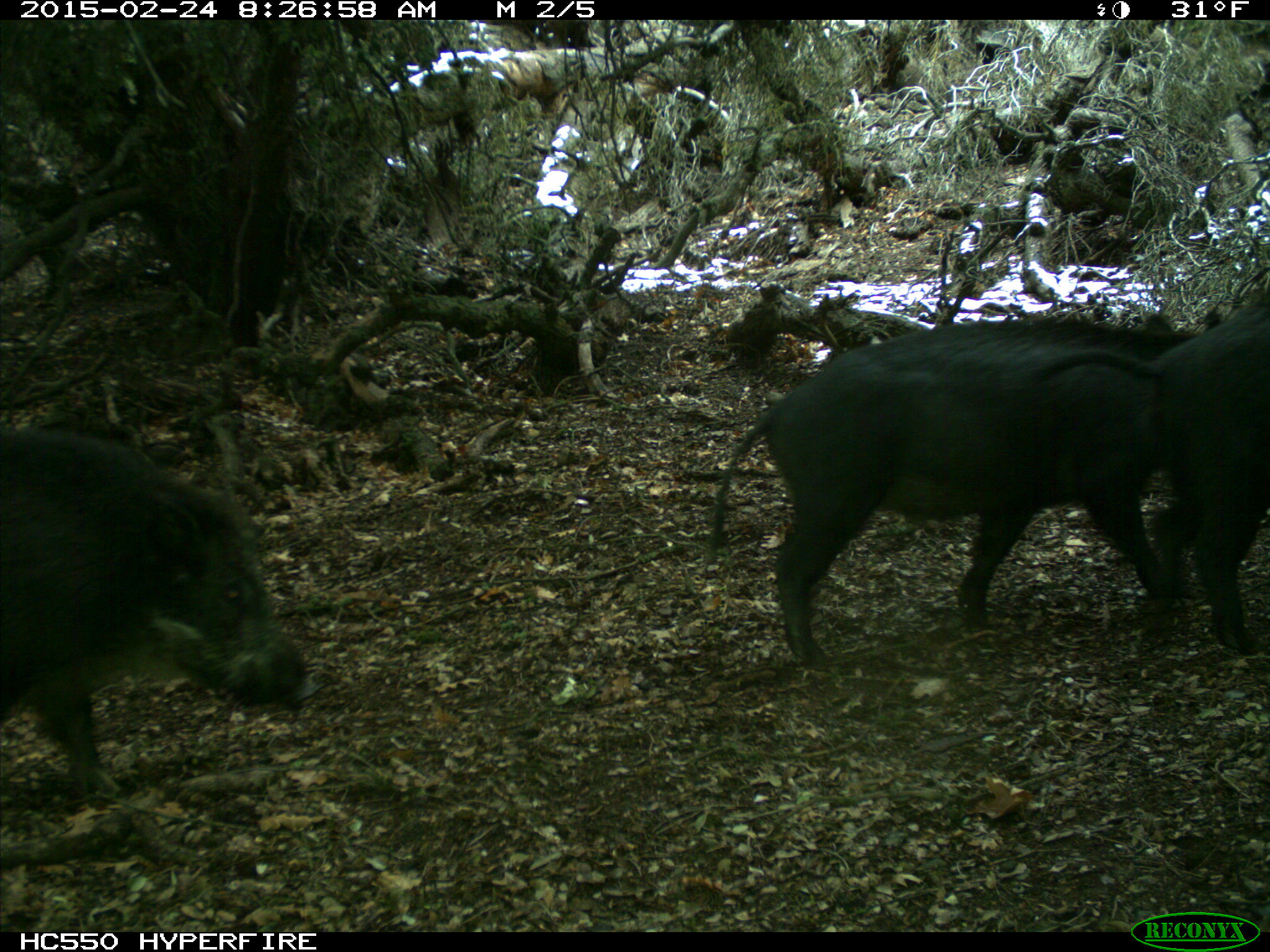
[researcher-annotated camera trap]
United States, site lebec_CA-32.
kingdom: Animalia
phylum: Chordata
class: Mammalia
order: Artiodactyla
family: Suidae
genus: Sus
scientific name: Sus scrofa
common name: wild boar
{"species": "Sus scrofa (wild boar)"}